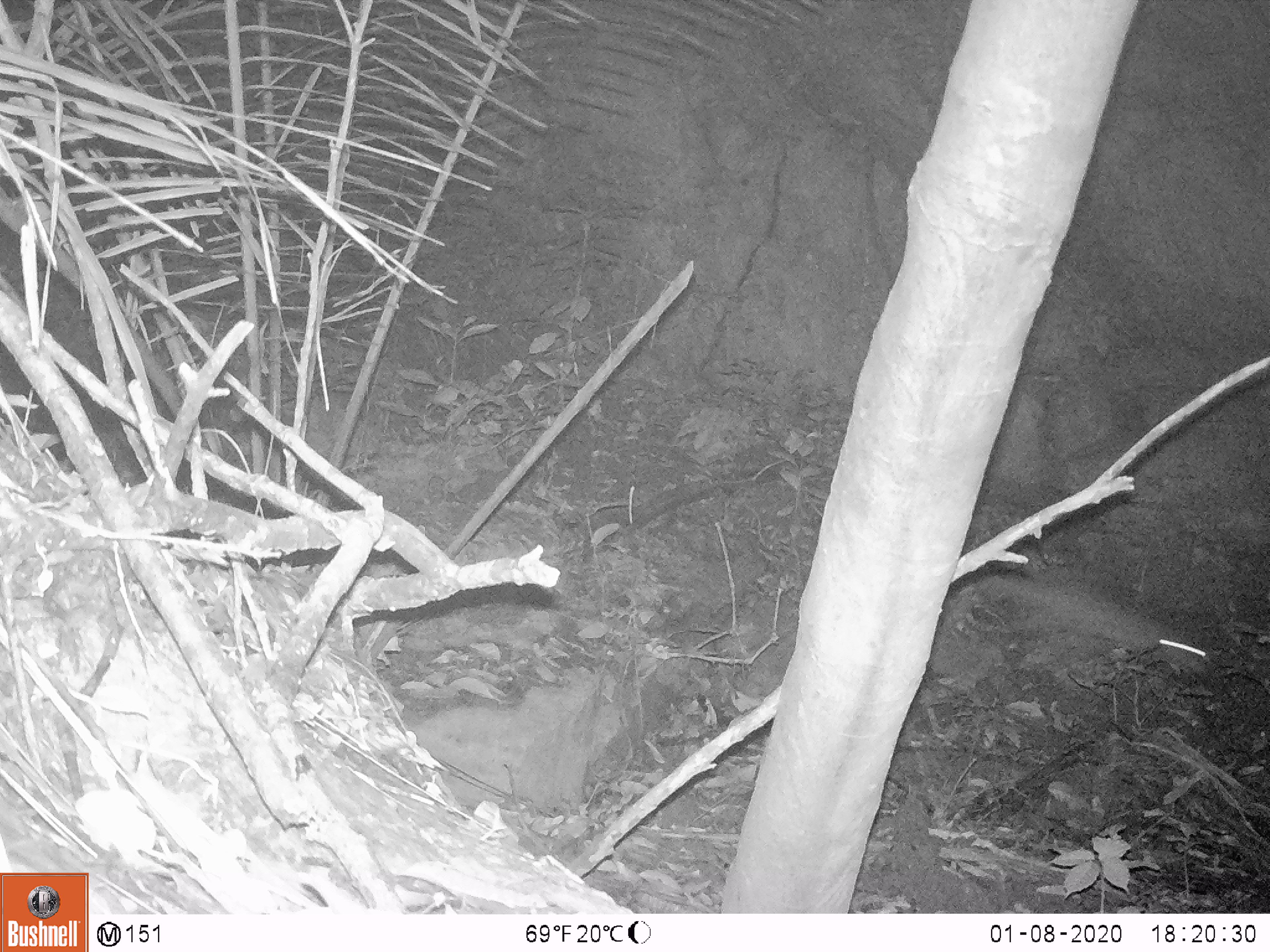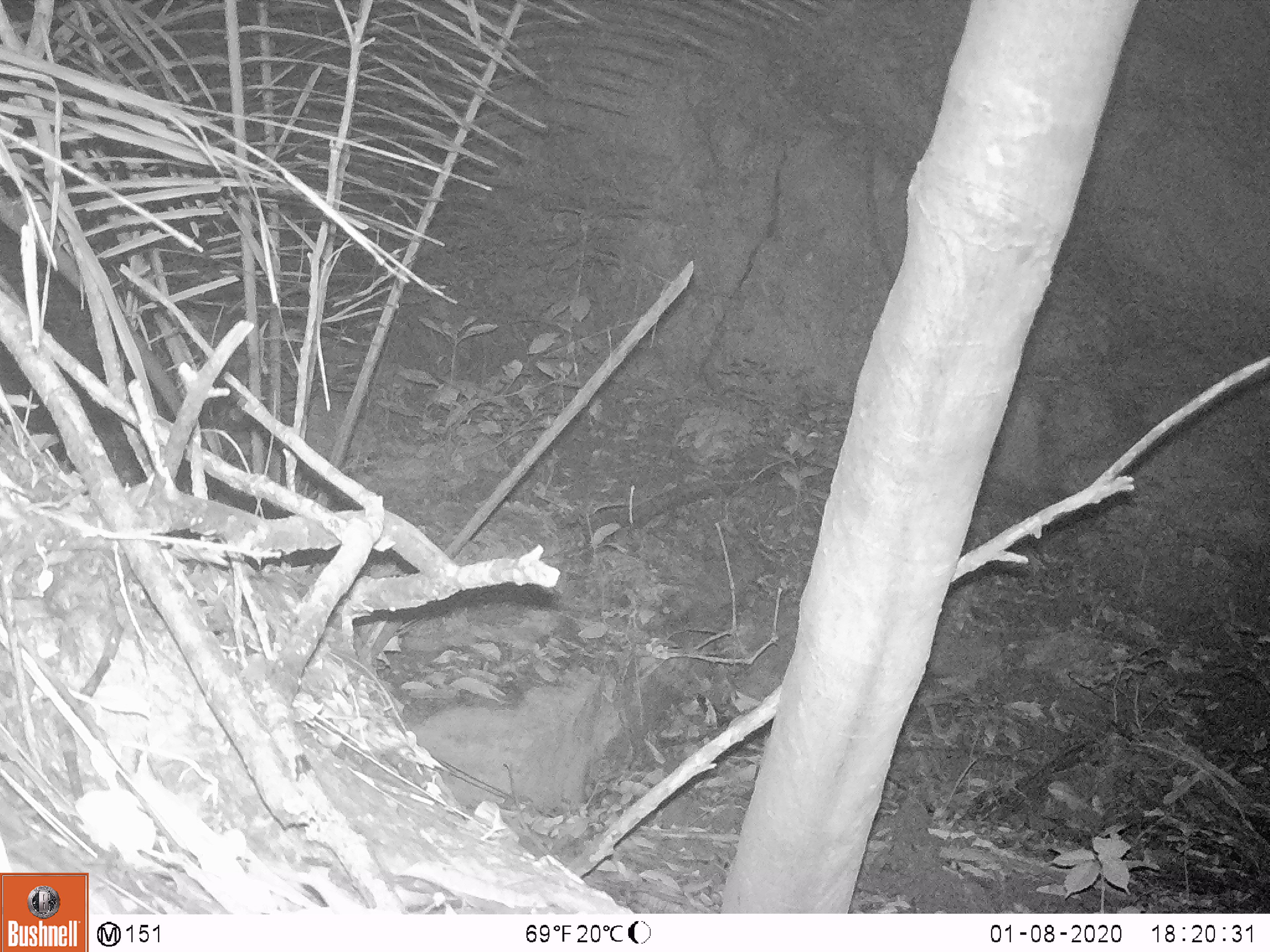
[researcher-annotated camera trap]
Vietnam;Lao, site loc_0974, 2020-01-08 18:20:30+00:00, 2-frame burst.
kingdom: Animalia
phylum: Chordata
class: Mammalia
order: Rodentia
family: Hystricidae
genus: Atherurus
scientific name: Atherurus macrourus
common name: asiatic brush-tailed porcupine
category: asiatic brush tailed porcupine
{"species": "asiatic brush tailed porcupine (asiatic brush-tailed porcupine) (Atherurus macrourus)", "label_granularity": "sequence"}